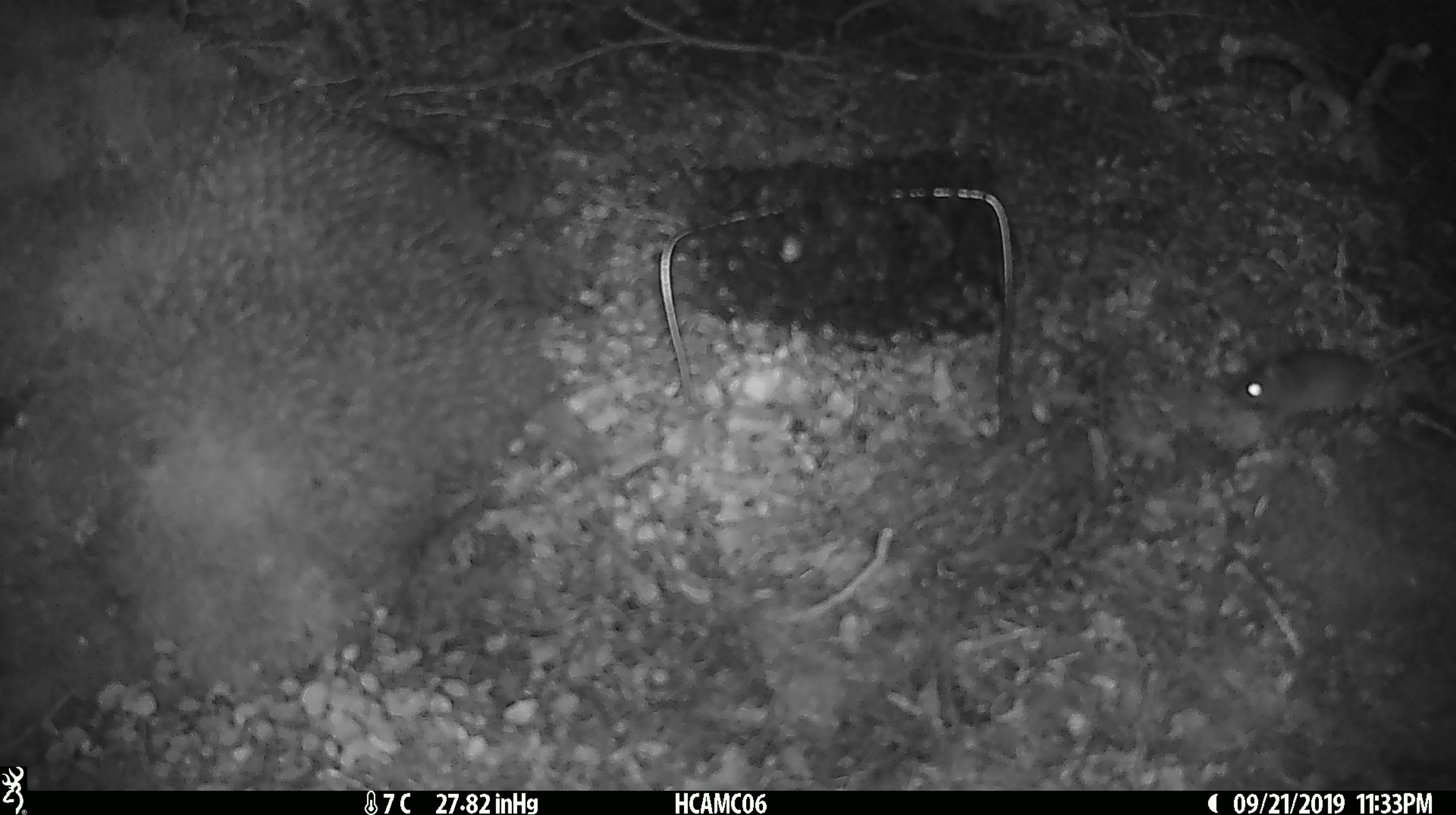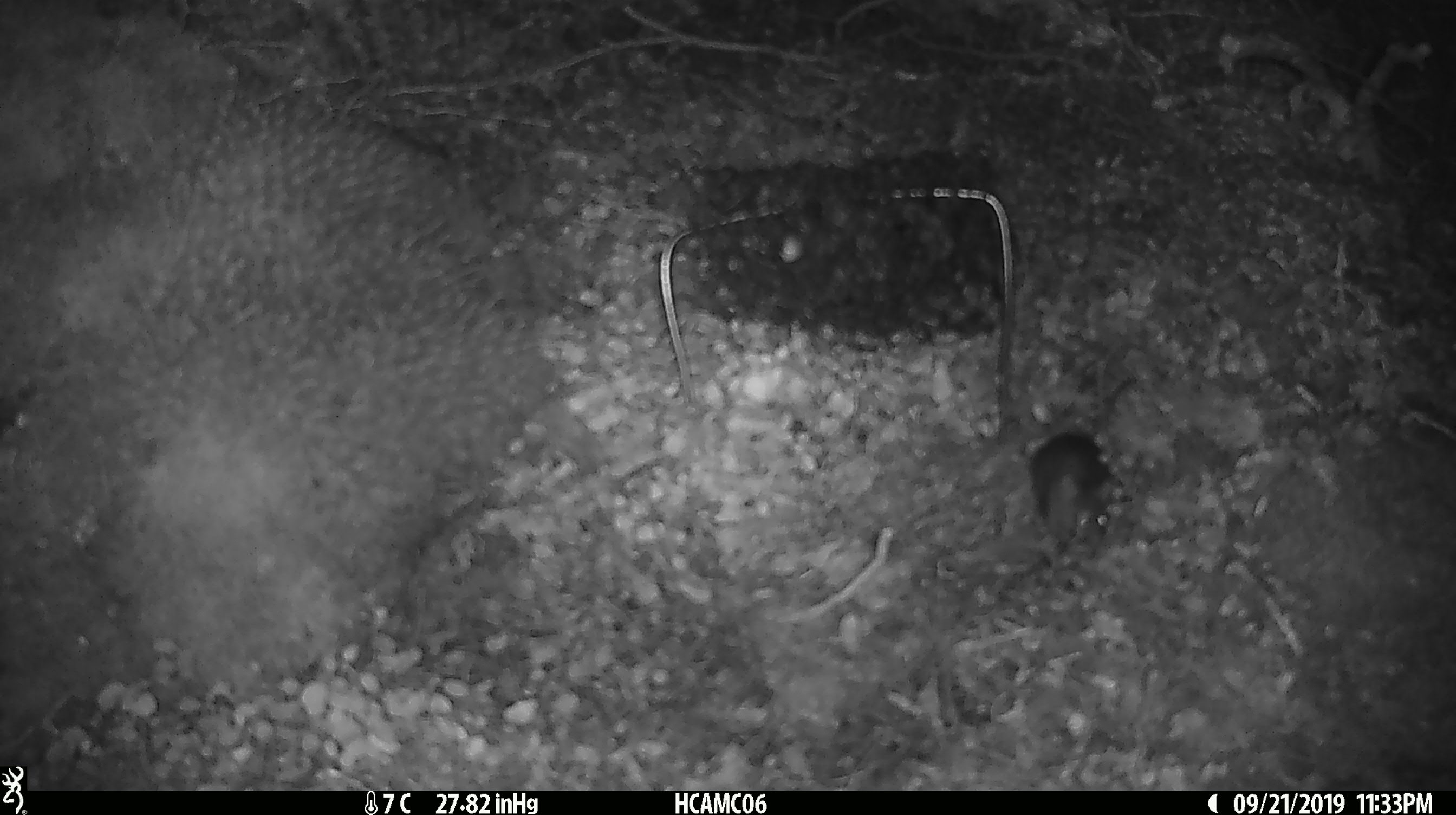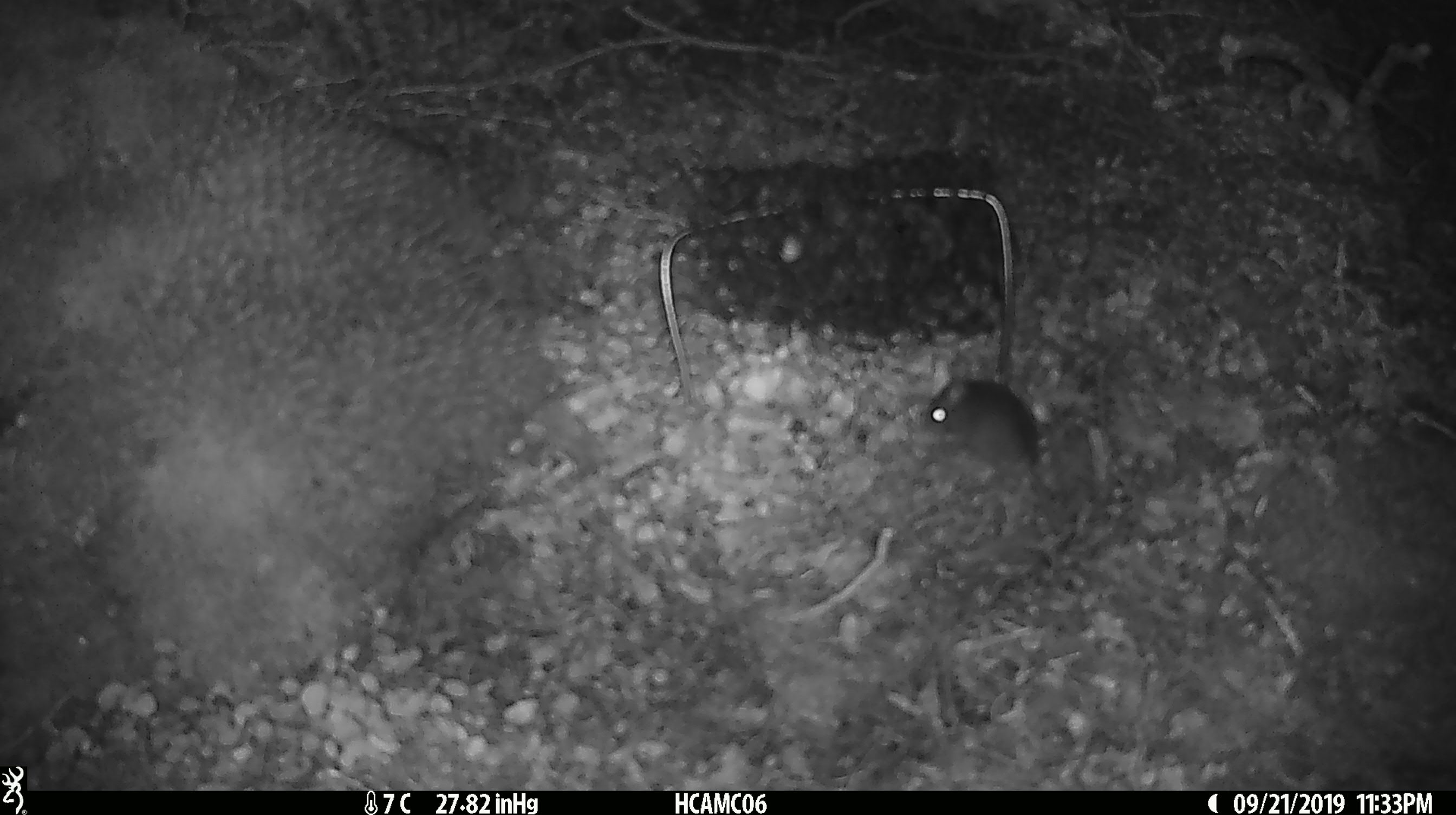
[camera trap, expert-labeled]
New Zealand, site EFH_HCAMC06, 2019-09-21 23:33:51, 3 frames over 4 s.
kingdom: Animalia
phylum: Chordata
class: Mammalia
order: Rodentia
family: Muridae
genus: Mus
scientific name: Mus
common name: mouse